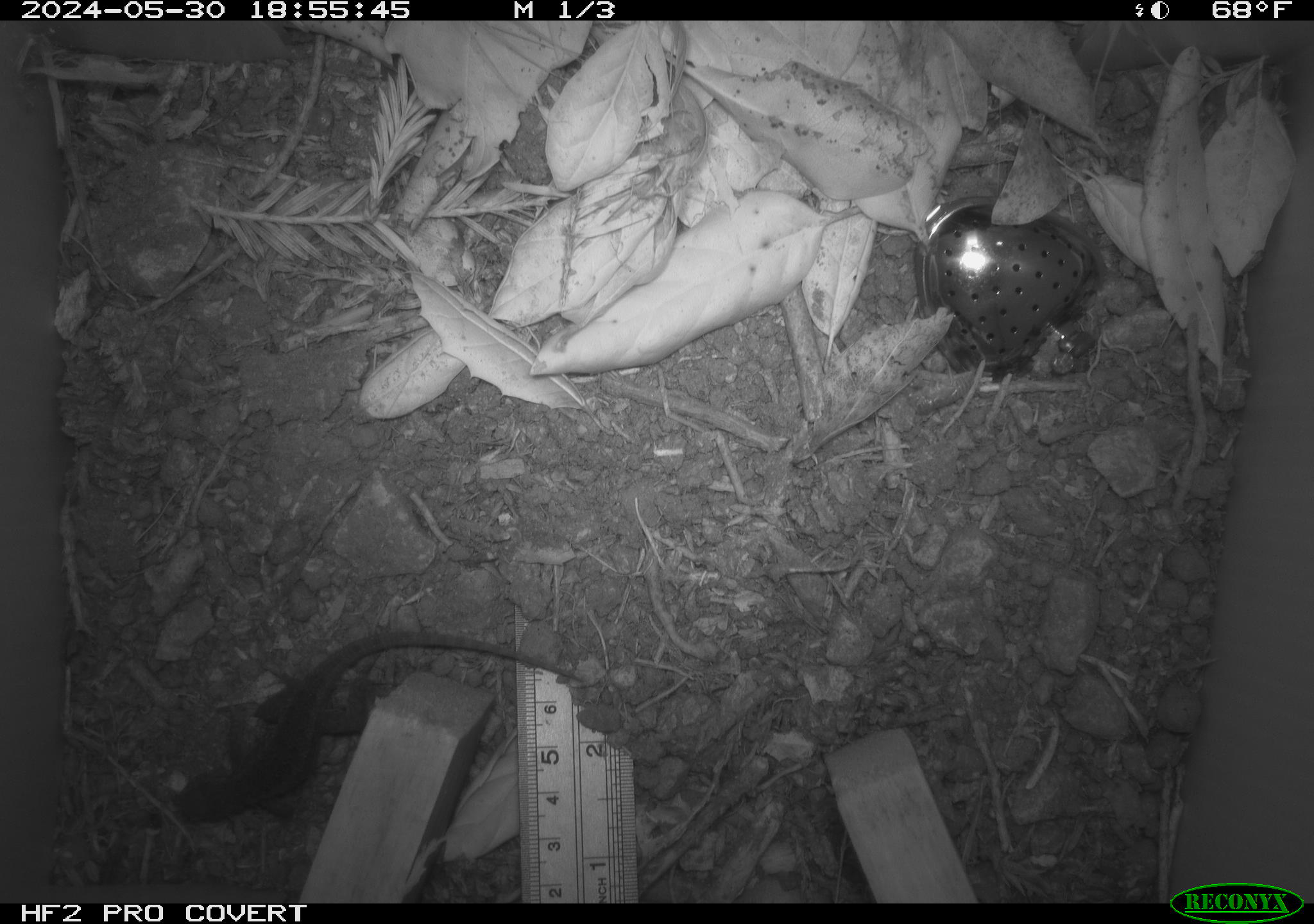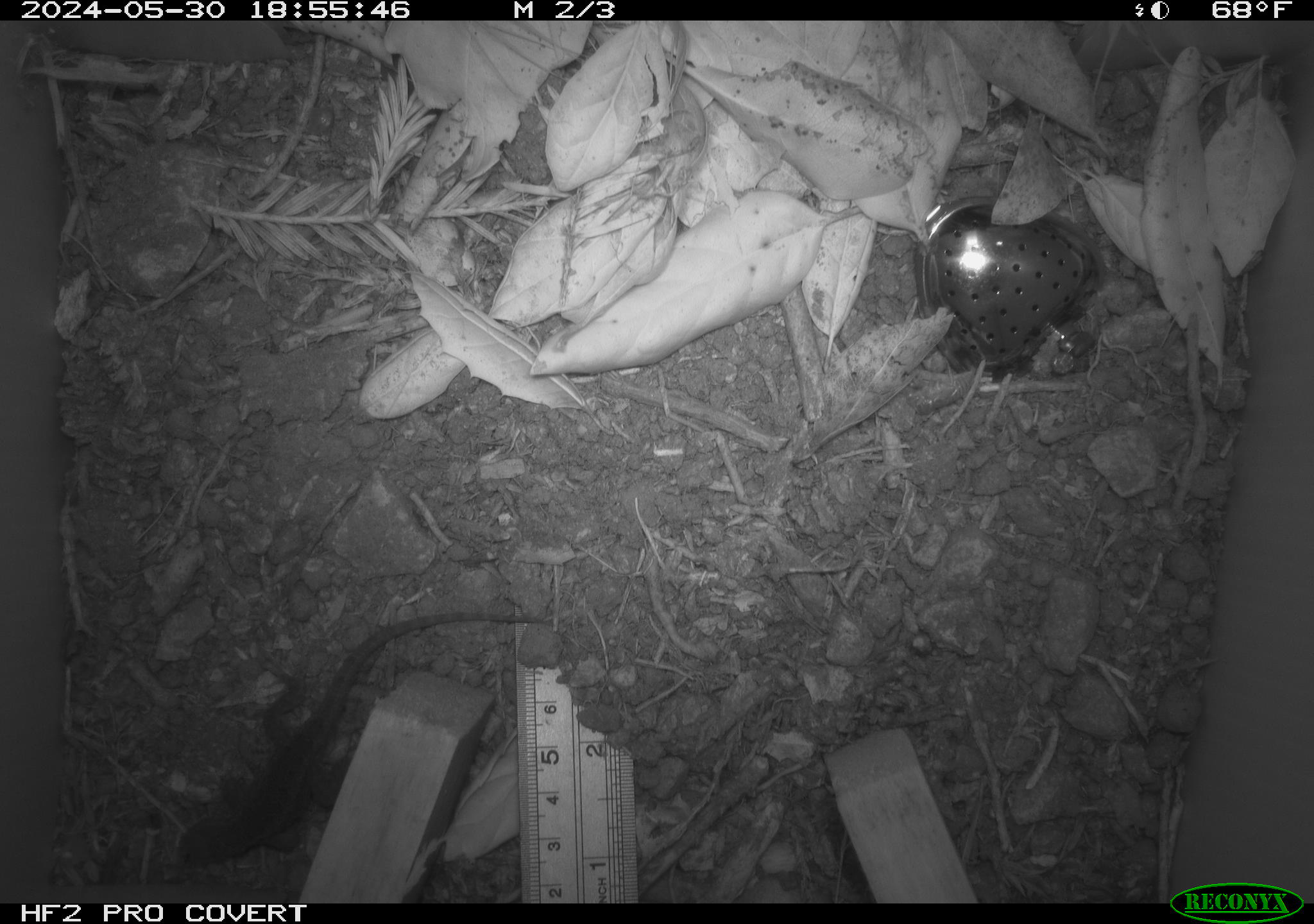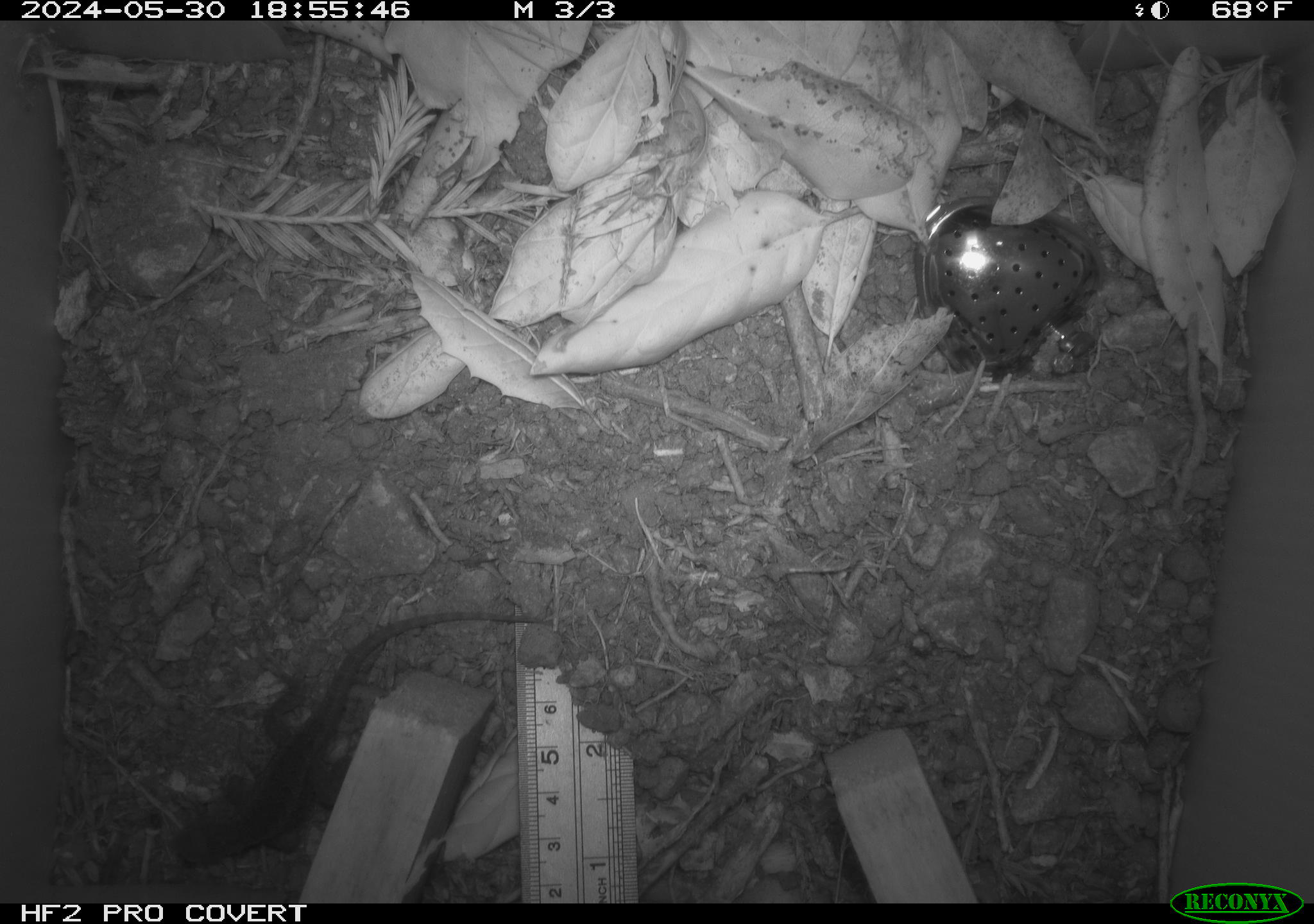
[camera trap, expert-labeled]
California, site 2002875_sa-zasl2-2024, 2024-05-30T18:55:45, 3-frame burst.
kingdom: Animalia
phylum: Chordata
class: Reptilia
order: Squamata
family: Phrynosomatidae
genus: Sceloporus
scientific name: Sceloporus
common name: spiny lizards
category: sceloporus species